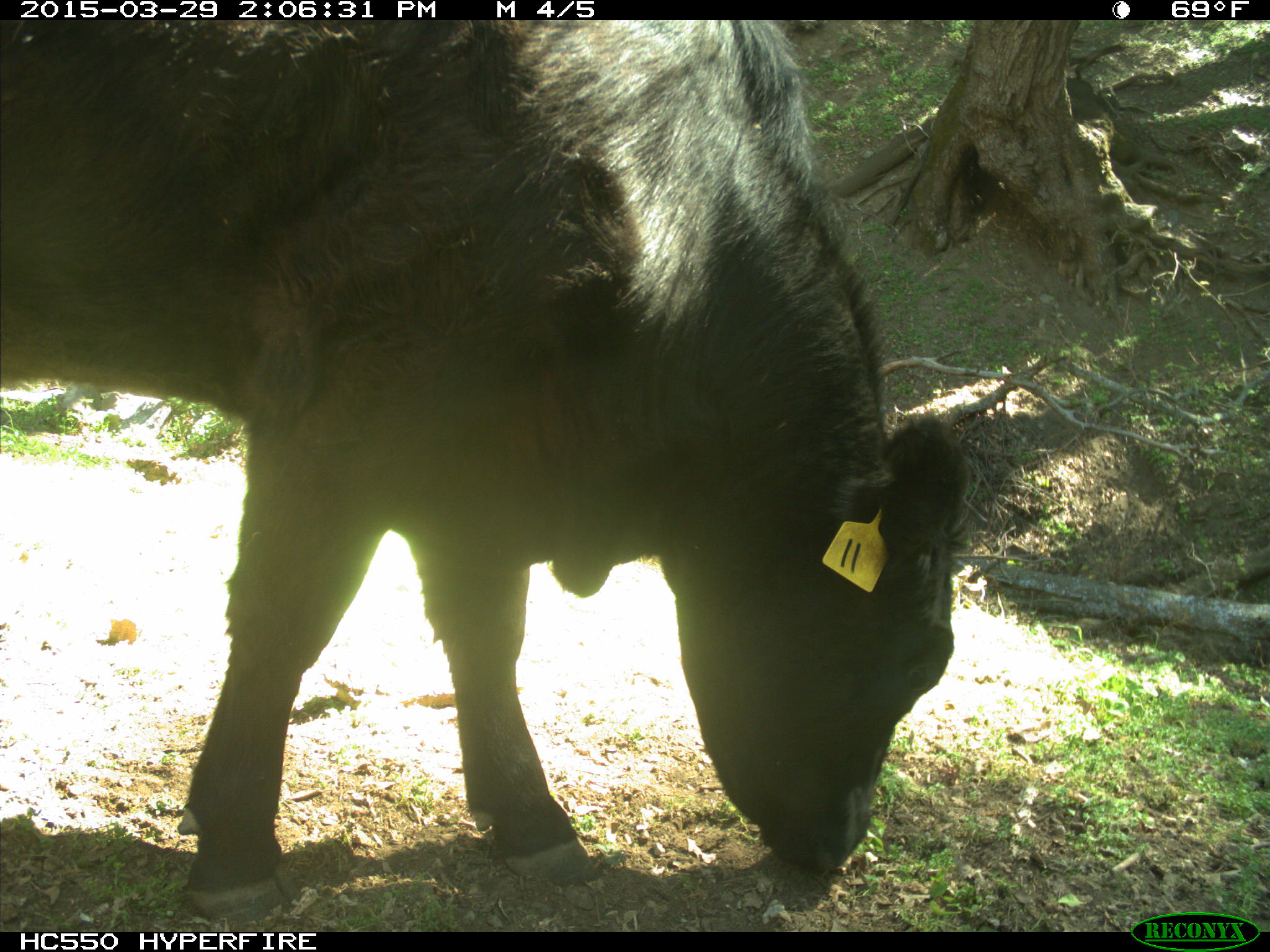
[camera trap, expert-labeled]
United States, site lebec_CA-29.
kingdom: Animalia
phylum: Chordata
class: Mammalia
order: Artiodactyla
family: Bovidae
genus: Bos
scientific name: Bos taurus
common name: domestic cow